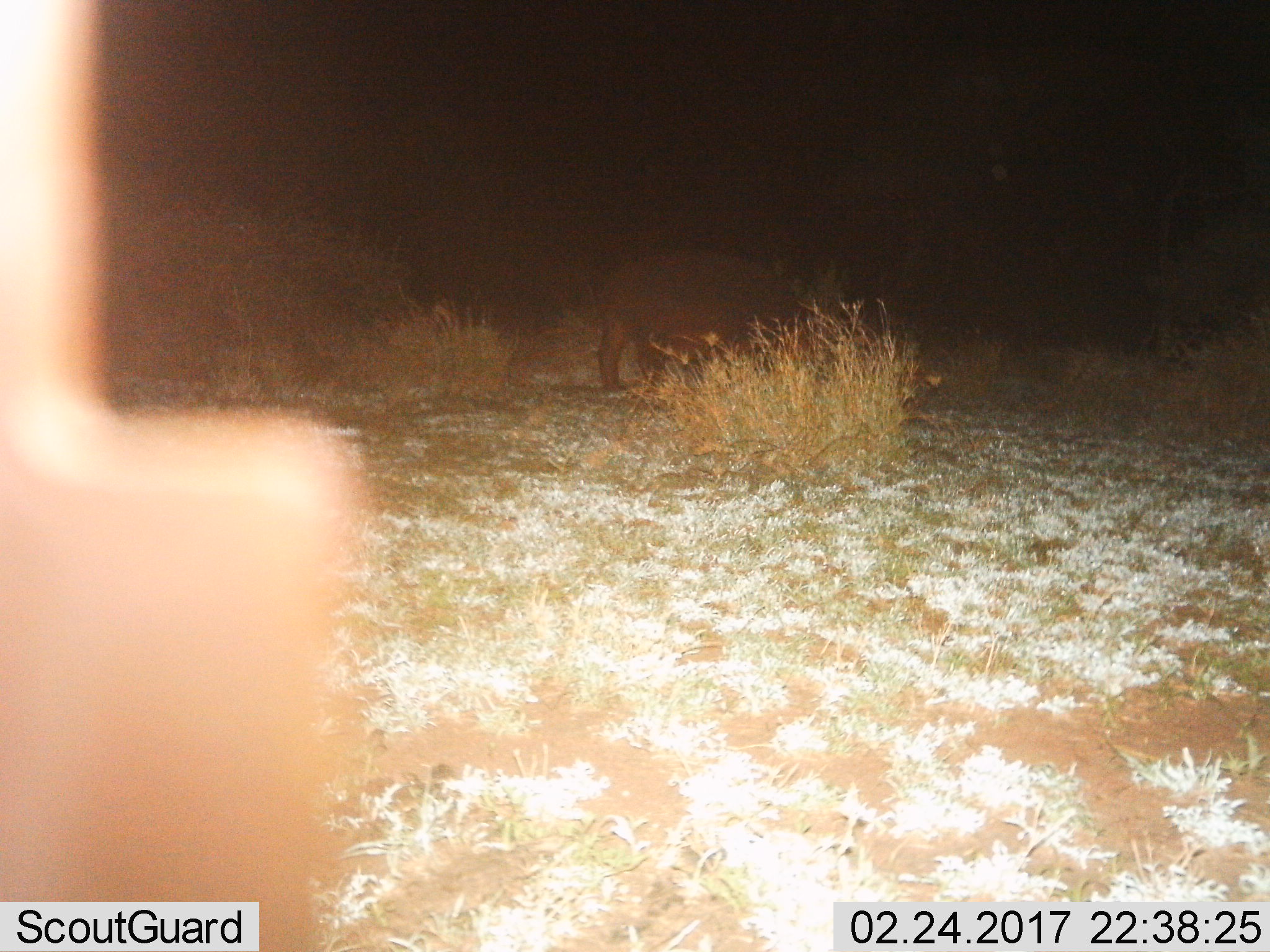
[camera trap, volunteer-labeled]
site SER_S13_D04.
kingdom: Animalia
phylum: Chordata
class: Mammalia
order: Artiodactyla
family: Hippopotamidae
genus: Hippopotamus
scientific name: Hippopotamus amphibius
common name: hippopotamus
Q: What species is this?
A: Hippopotamus (Hippopotamus amphibius).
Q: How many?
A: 1.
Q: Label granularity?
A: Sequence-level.